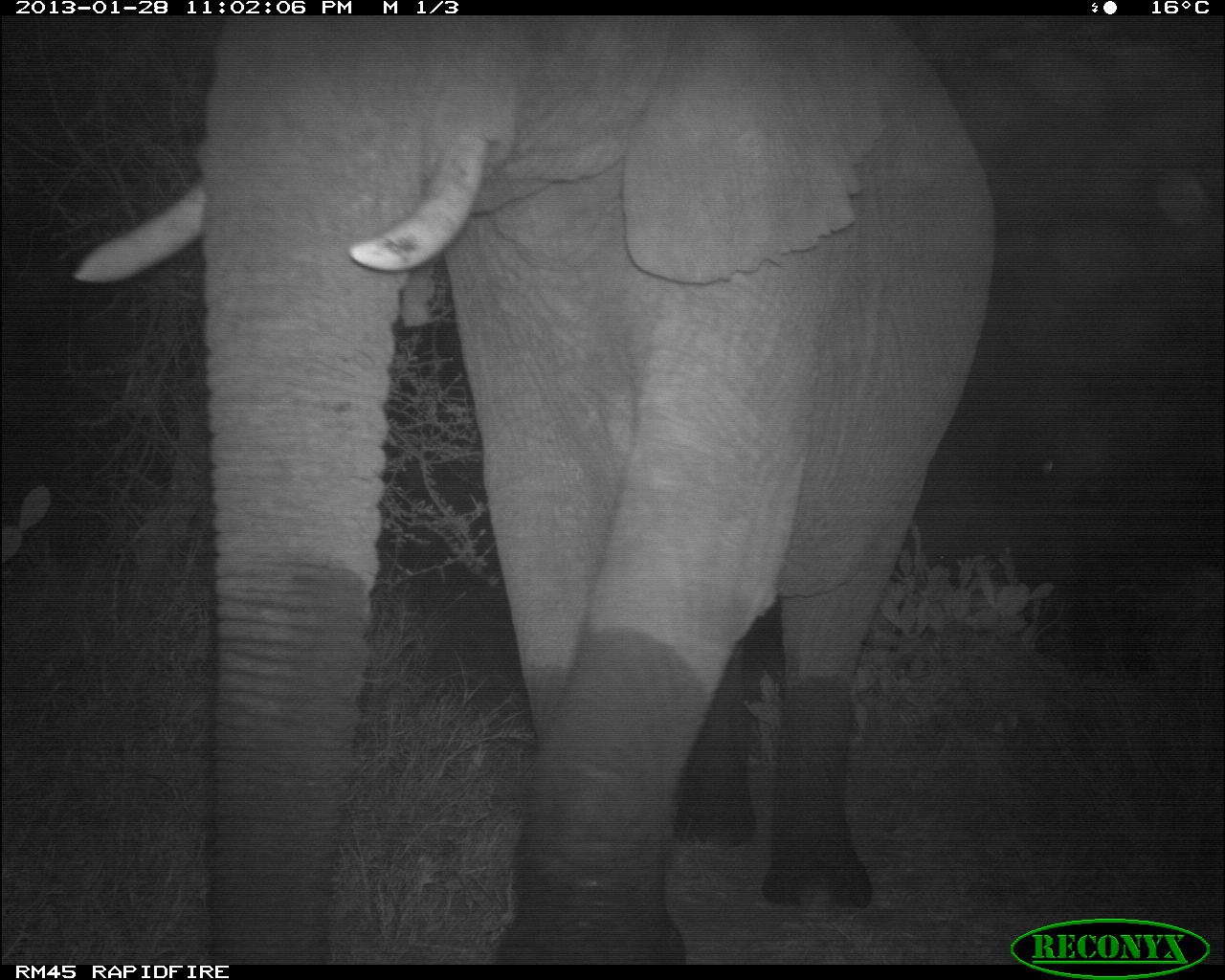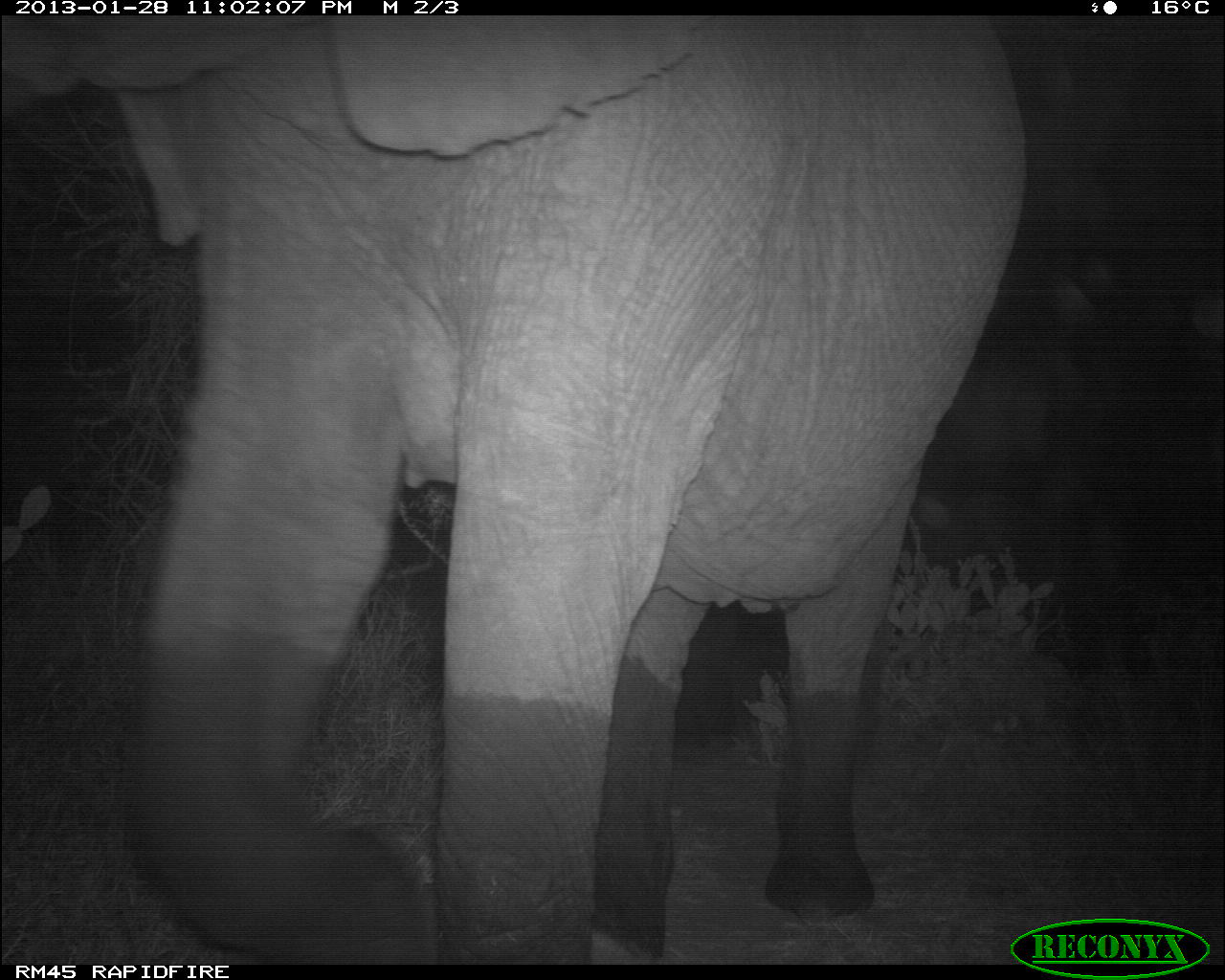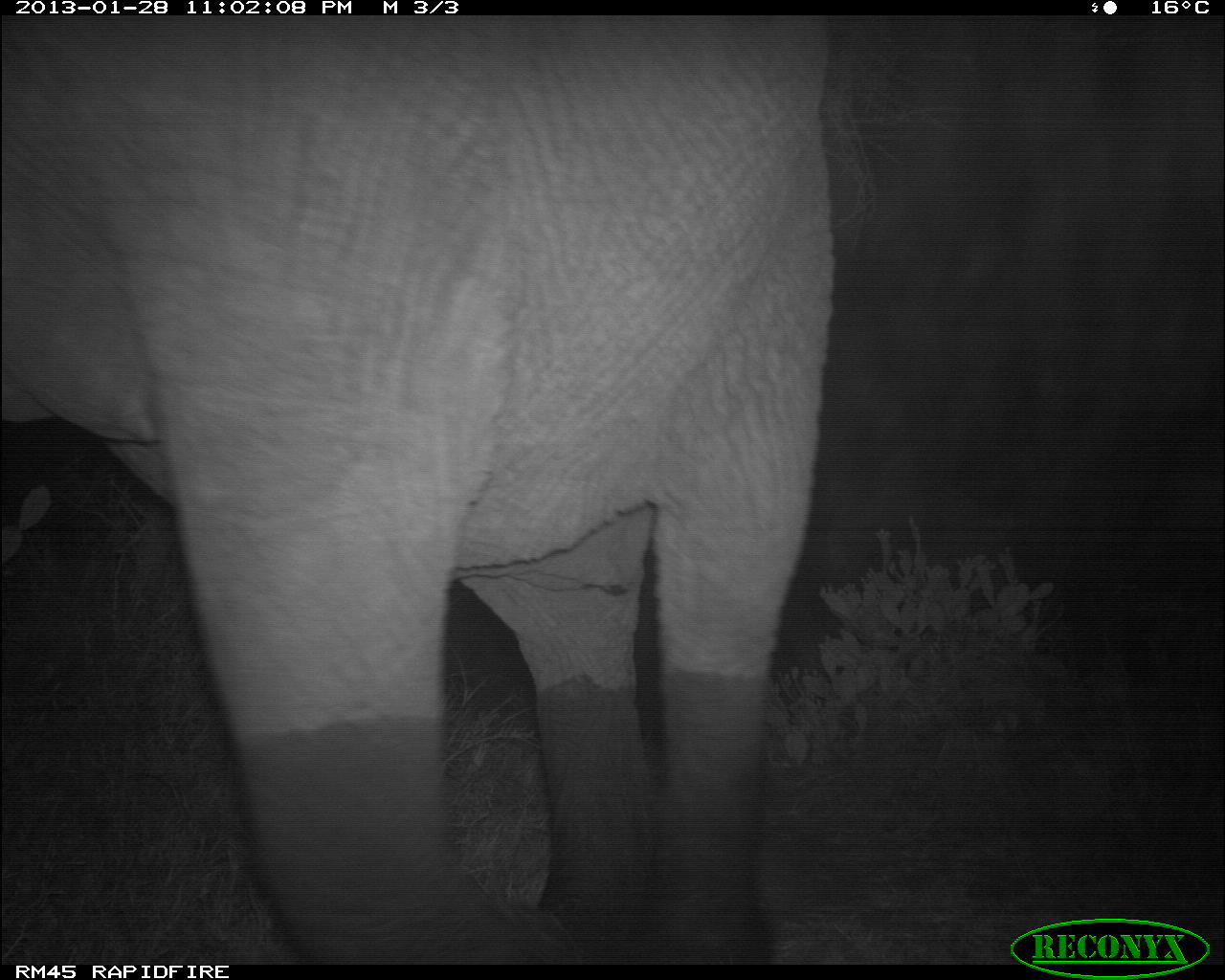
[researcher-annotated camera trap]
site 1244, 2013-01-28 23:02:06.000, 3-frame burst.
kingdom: Animalia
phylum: Chordata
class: Mammalia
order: Proboscidea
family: Elephantidae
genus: Loxodonta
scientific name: Loxodonta africana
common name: african bush elephant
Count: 1.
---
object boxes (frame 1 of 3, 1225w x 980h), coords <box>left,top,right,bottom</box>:
loxodonta africana: <box>75,15,994,962</box>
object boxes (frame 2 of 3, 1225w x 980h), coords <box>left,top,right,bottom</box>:
loxodonta africana: <box>2,15,1027,965</box>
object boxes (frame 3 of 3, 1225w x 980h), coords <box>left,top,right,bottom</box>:
loxodonta africana: <box>1,19,837,962</box>